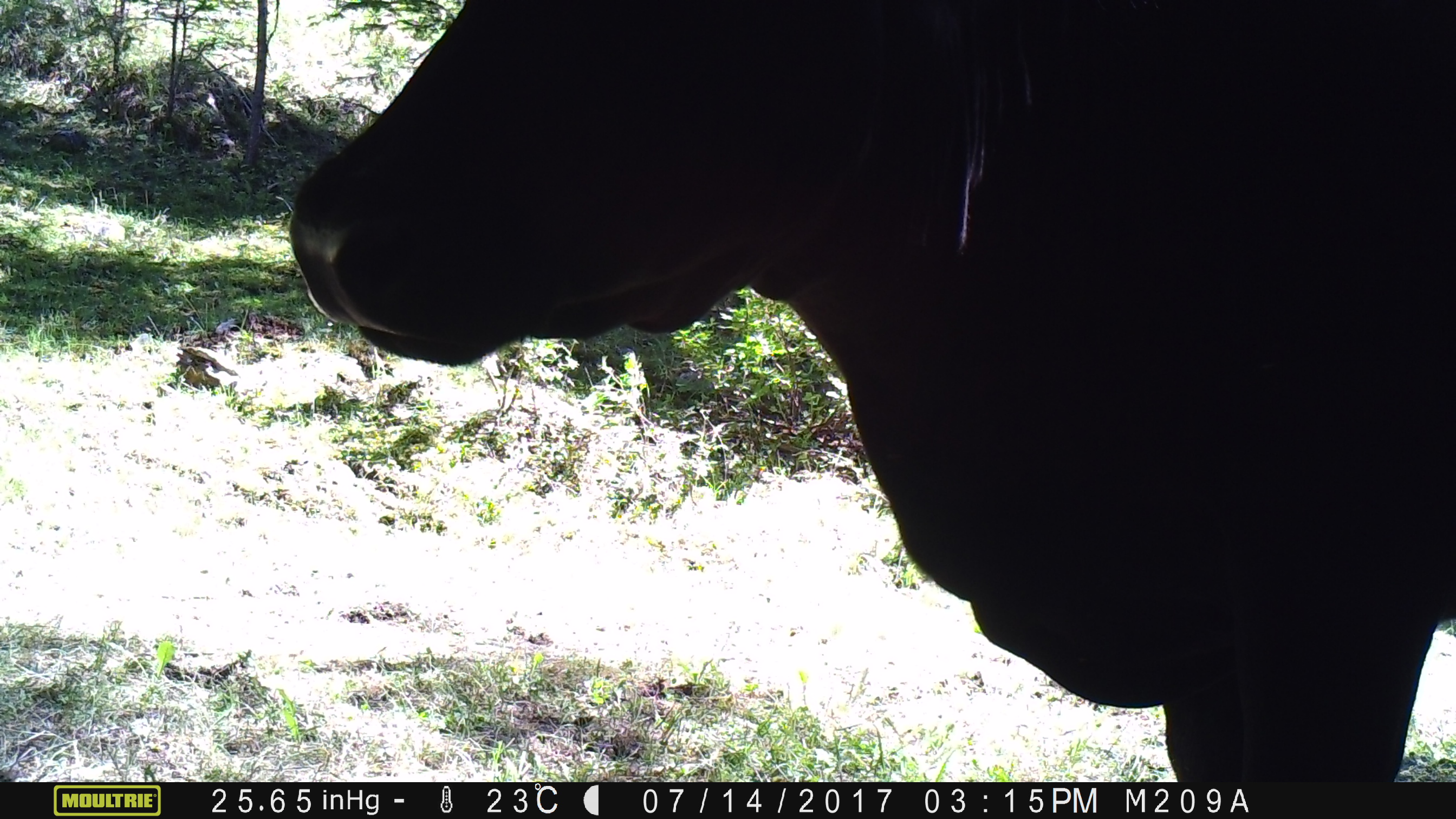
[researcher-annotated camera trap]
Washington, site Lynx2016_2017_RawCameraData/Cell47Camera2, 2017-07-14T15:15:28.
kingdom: Animalia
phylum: Chordata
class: Mammalia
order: Artiodactyla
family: Bovidae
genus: Bos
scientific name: Bos taurus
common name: domestic cattle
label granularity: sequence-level